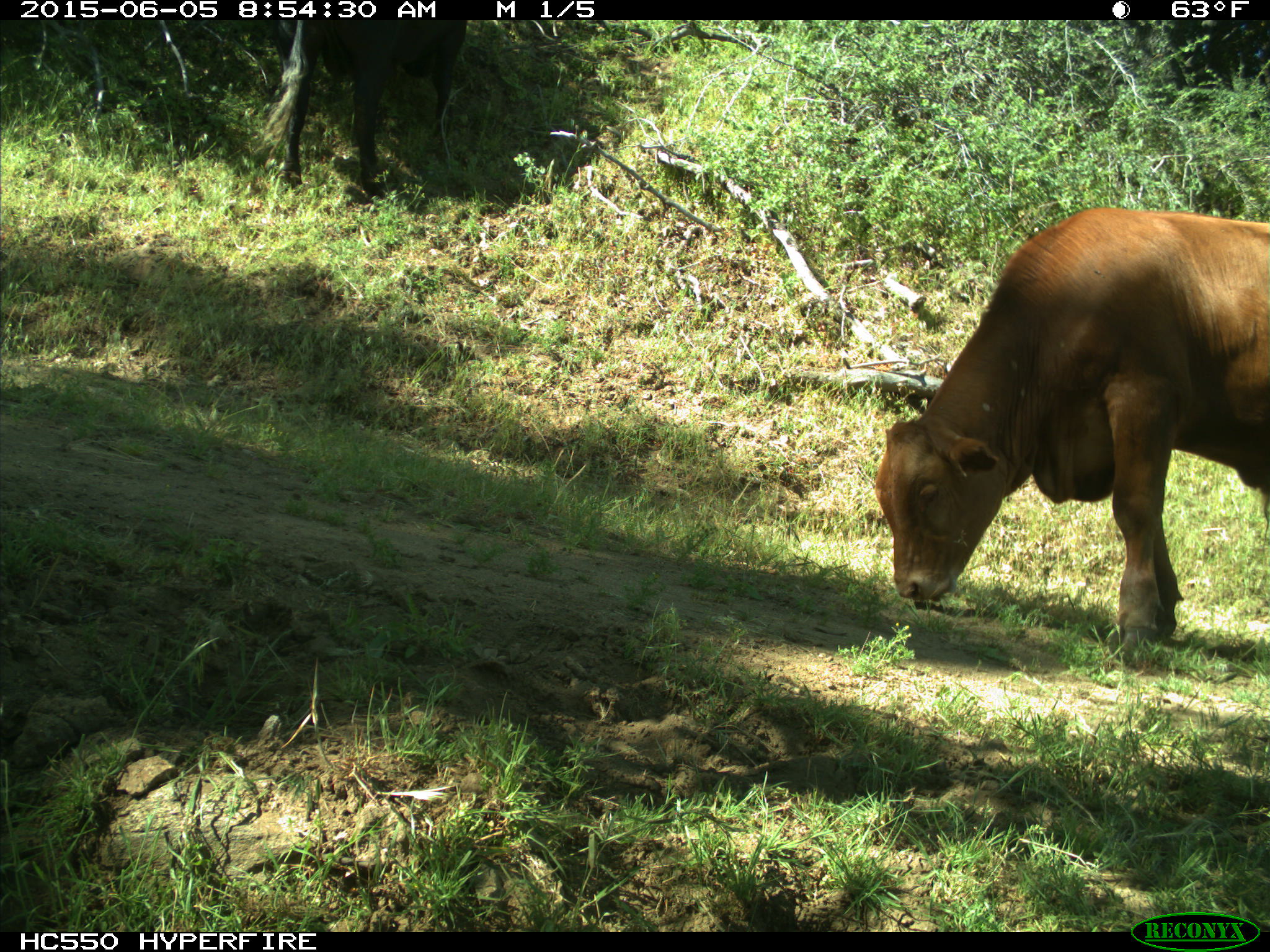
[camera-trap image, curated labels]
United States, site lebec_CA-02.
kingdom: Animalia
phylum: Chordata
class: Mammalia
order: Artiodactyla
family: Bovidae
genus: Bos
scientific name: Bos taurus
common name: domestic cow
Bos taurus (domestic cow).